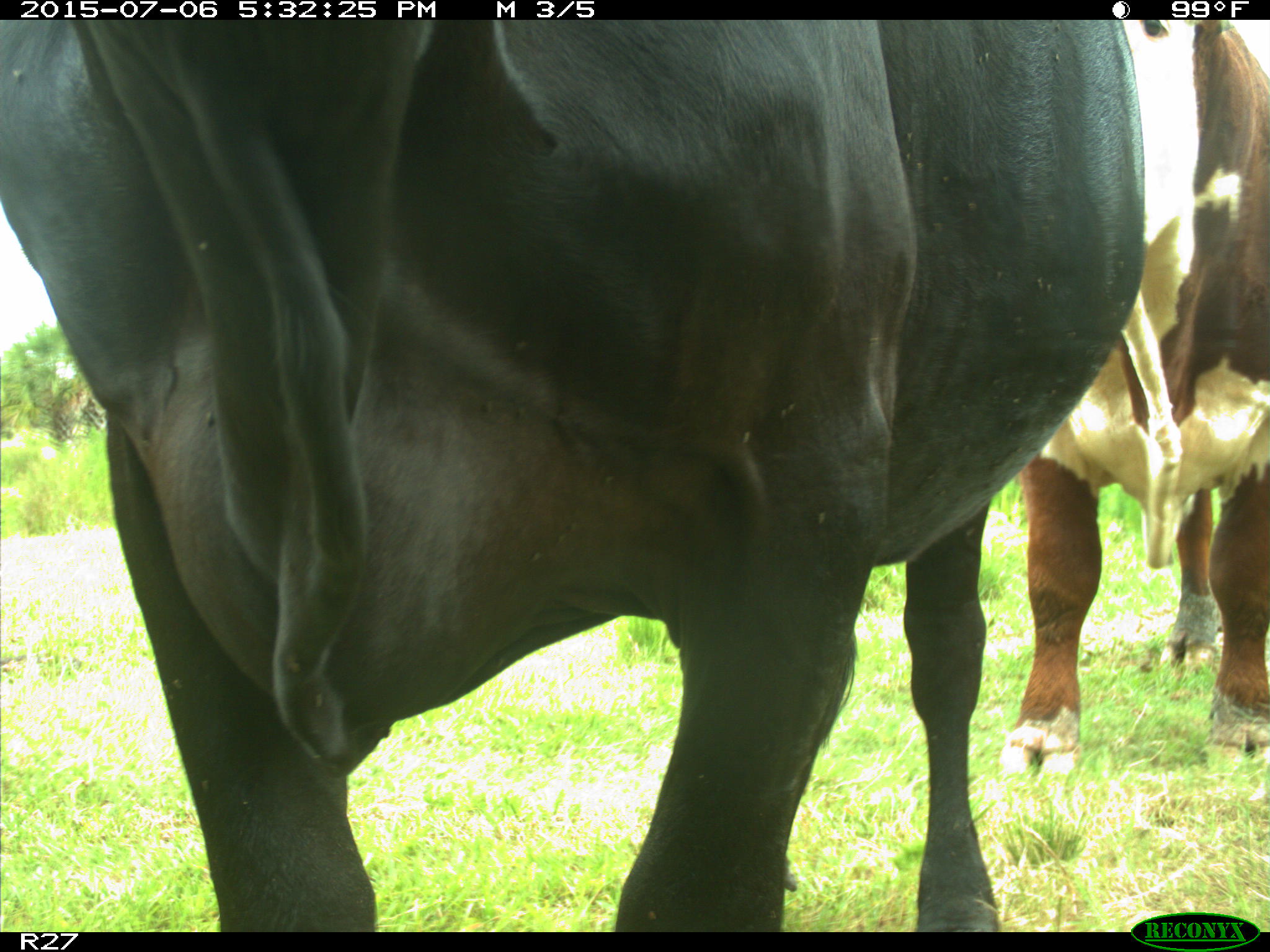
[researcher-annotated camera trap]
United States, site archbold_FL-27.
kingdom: Animalia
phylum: Chordata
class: Mammalia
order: Artiodactyla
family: Bovidae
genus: Bos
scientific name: Bos taurus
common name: domestic cow